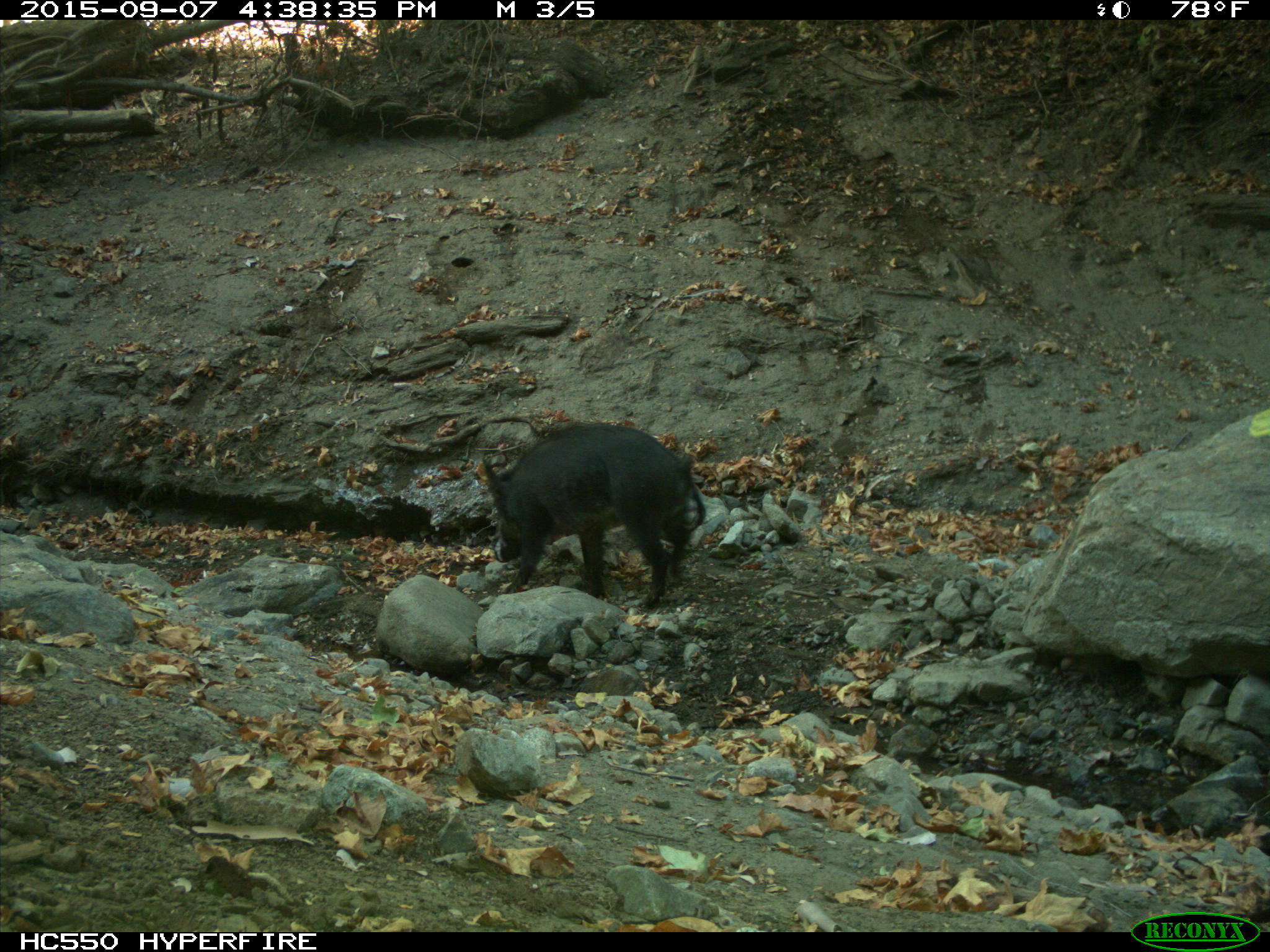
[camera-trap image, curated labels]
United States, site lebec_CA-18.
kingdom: Animalia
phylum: Chordata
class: Mammalia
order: Artiodactyla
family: Suidae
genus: Sus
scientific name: Sus scrofa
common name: wild boar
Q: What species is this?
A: Sus scrofa (wild boar).